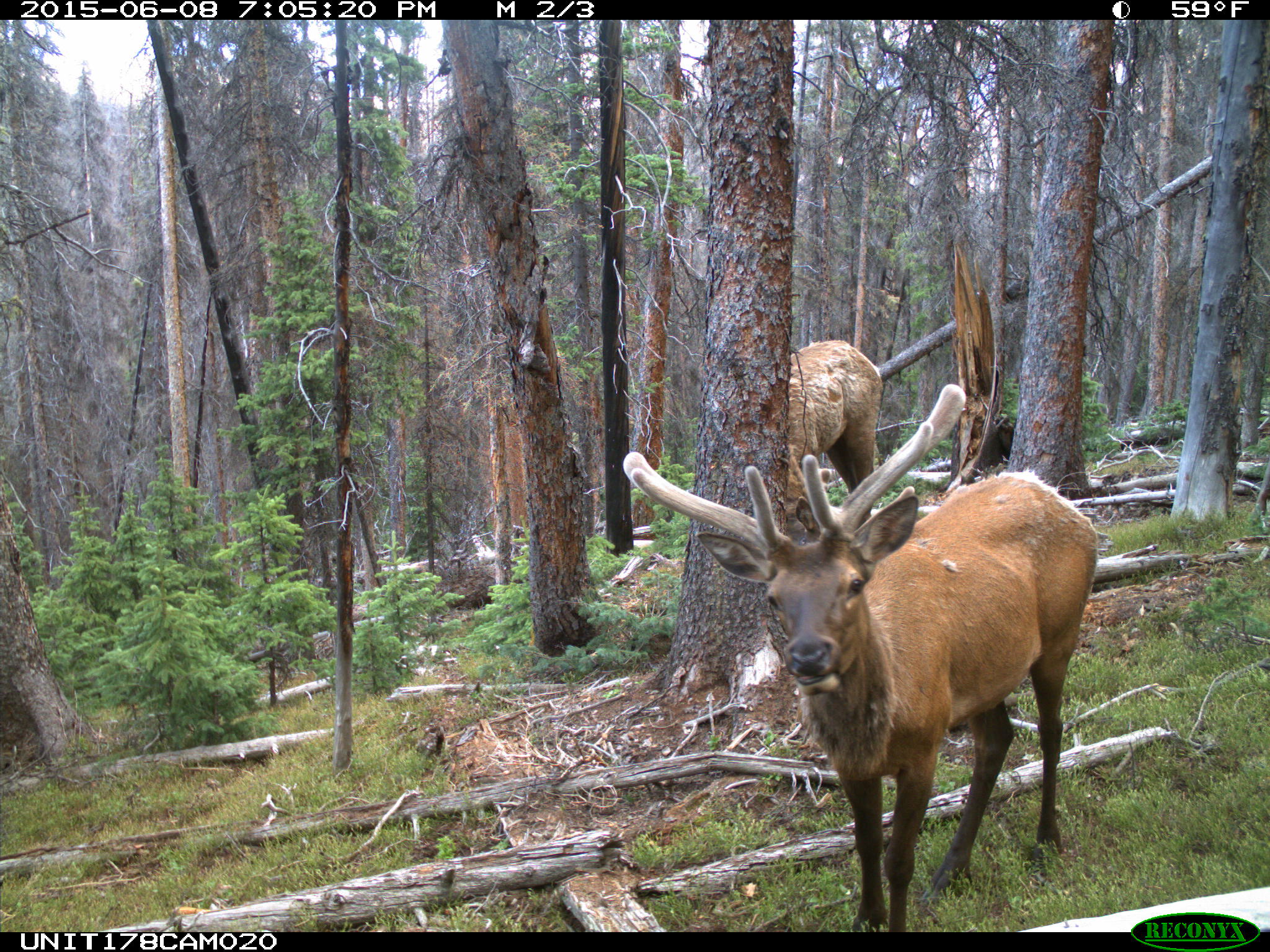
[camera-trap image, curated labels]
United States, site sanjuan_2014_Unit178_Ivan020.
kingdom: Animalia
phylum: Chordata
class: Mammalia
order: Artiodactyla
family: Cervidae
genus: Cervus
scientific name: Cervus elaphus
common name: red deer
Cervus elaphus (red deer).